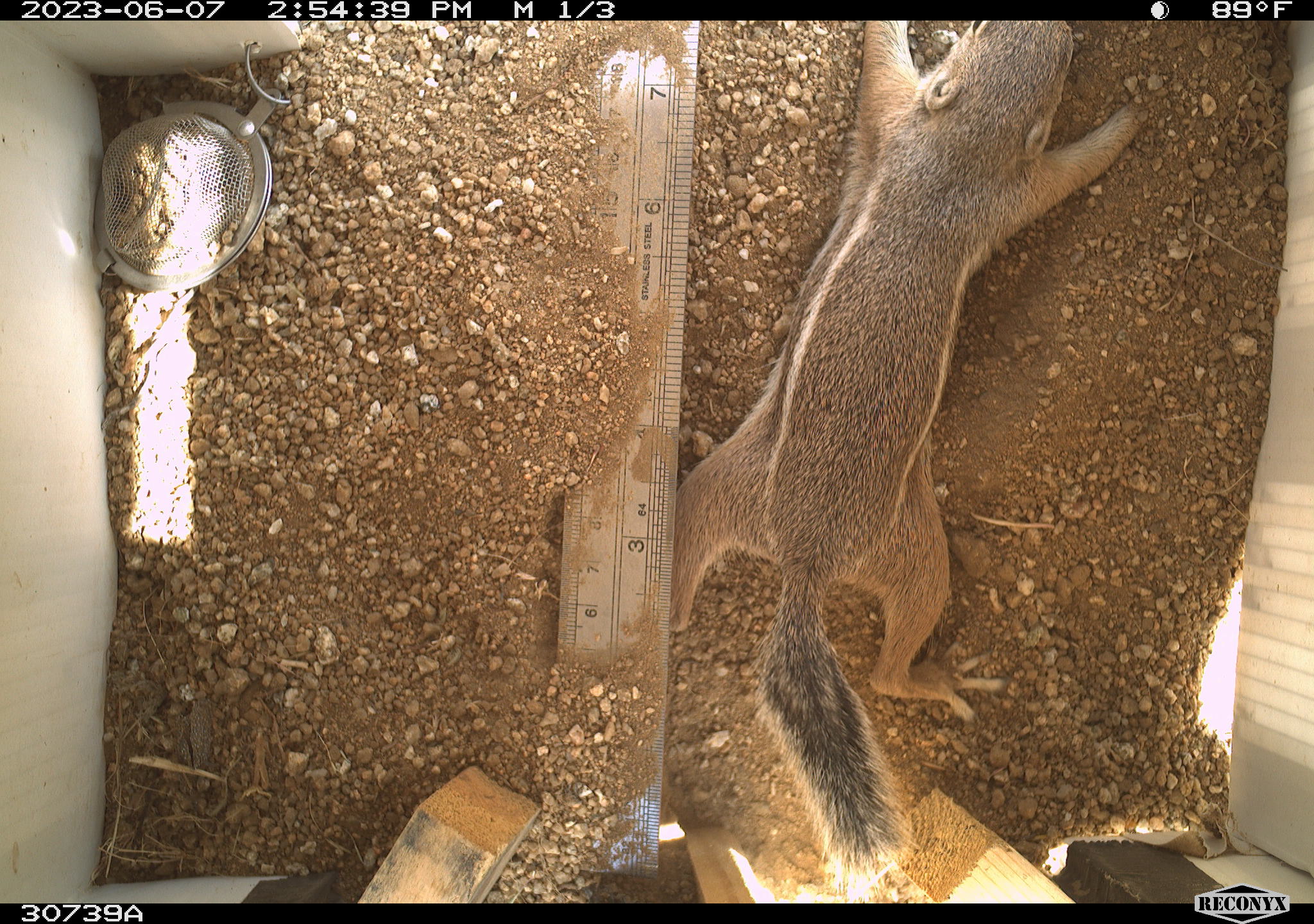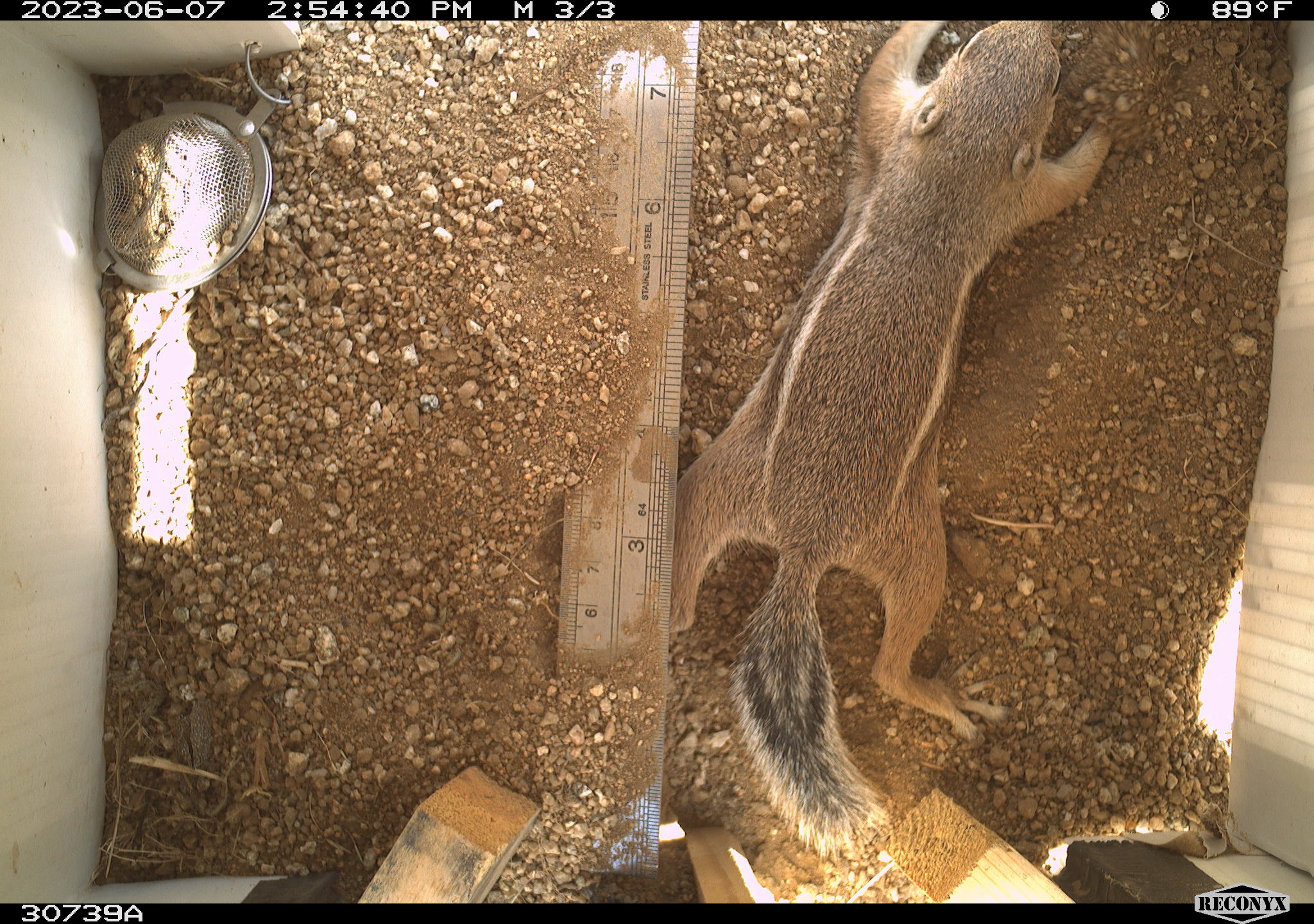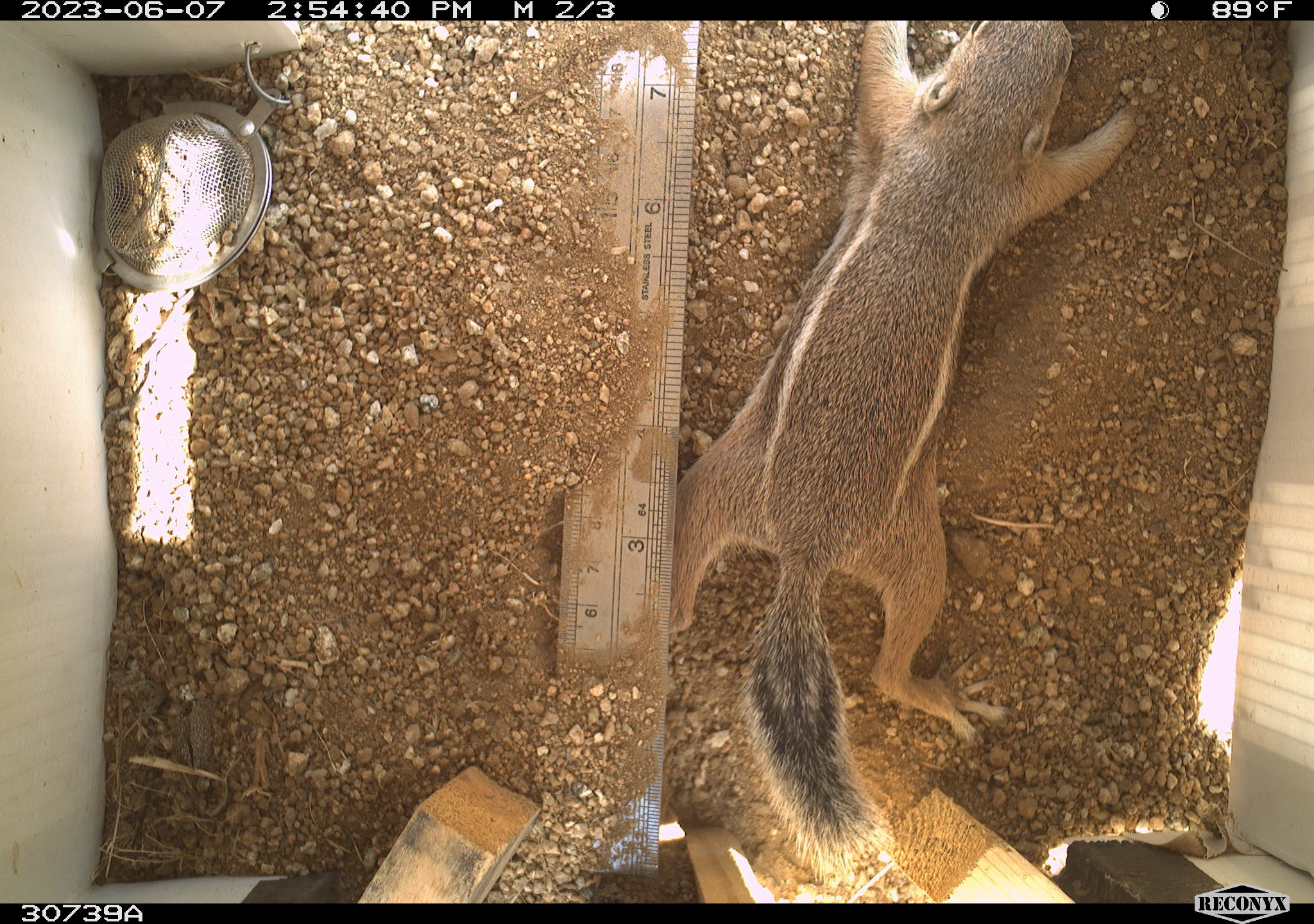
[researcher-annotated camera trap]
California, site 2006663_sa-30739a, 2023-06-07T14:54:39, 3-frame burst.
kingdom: Animalia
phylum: Chordata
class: Mammalia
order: Rodentia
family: Sciuridae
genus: Ammospermophilus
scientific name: Ammospermophilus leucurus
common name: white-tailed antelope squirrel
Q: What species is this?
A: White-tailed antelope squirrel (Ammospermophilus leucurus).